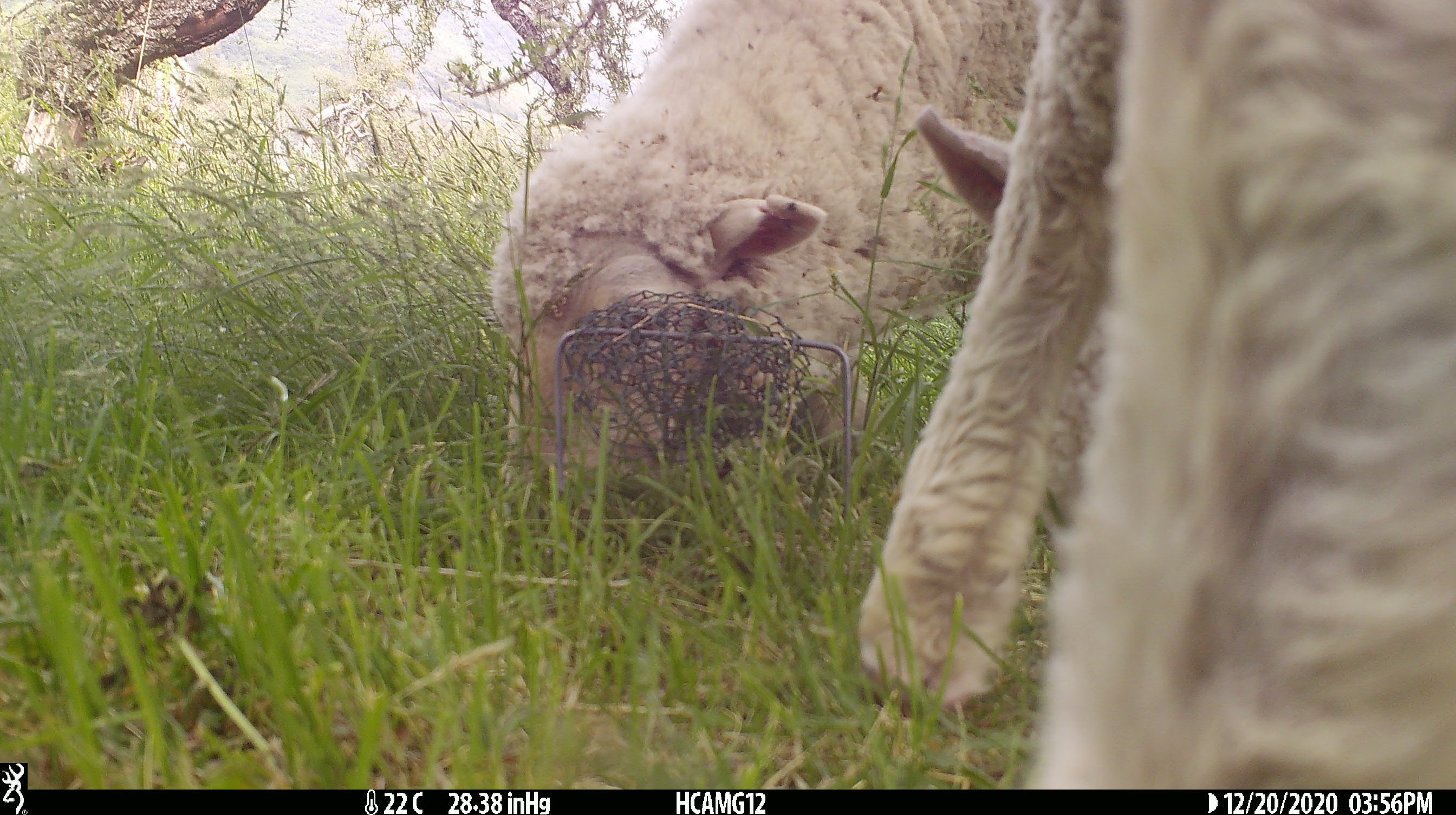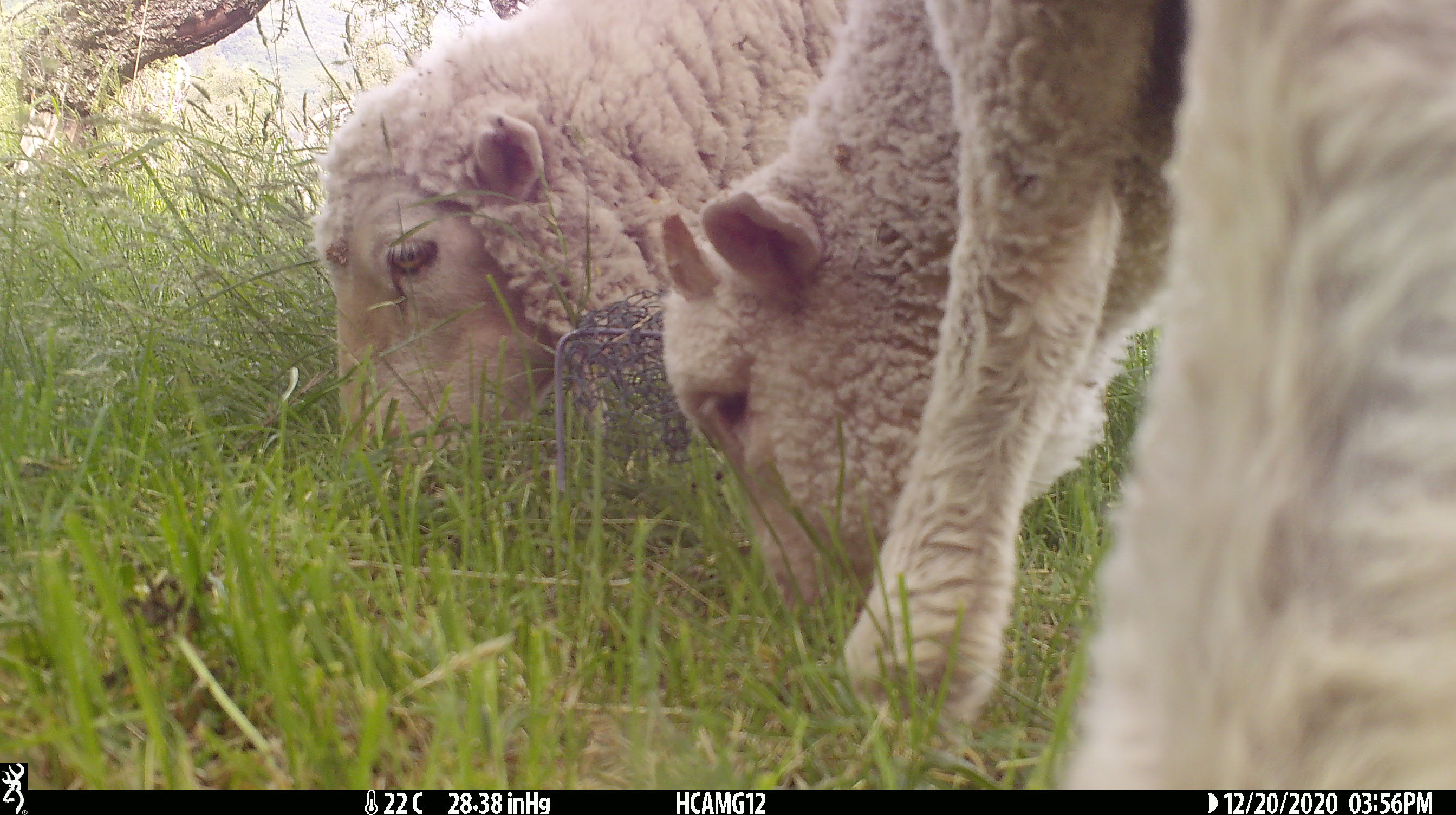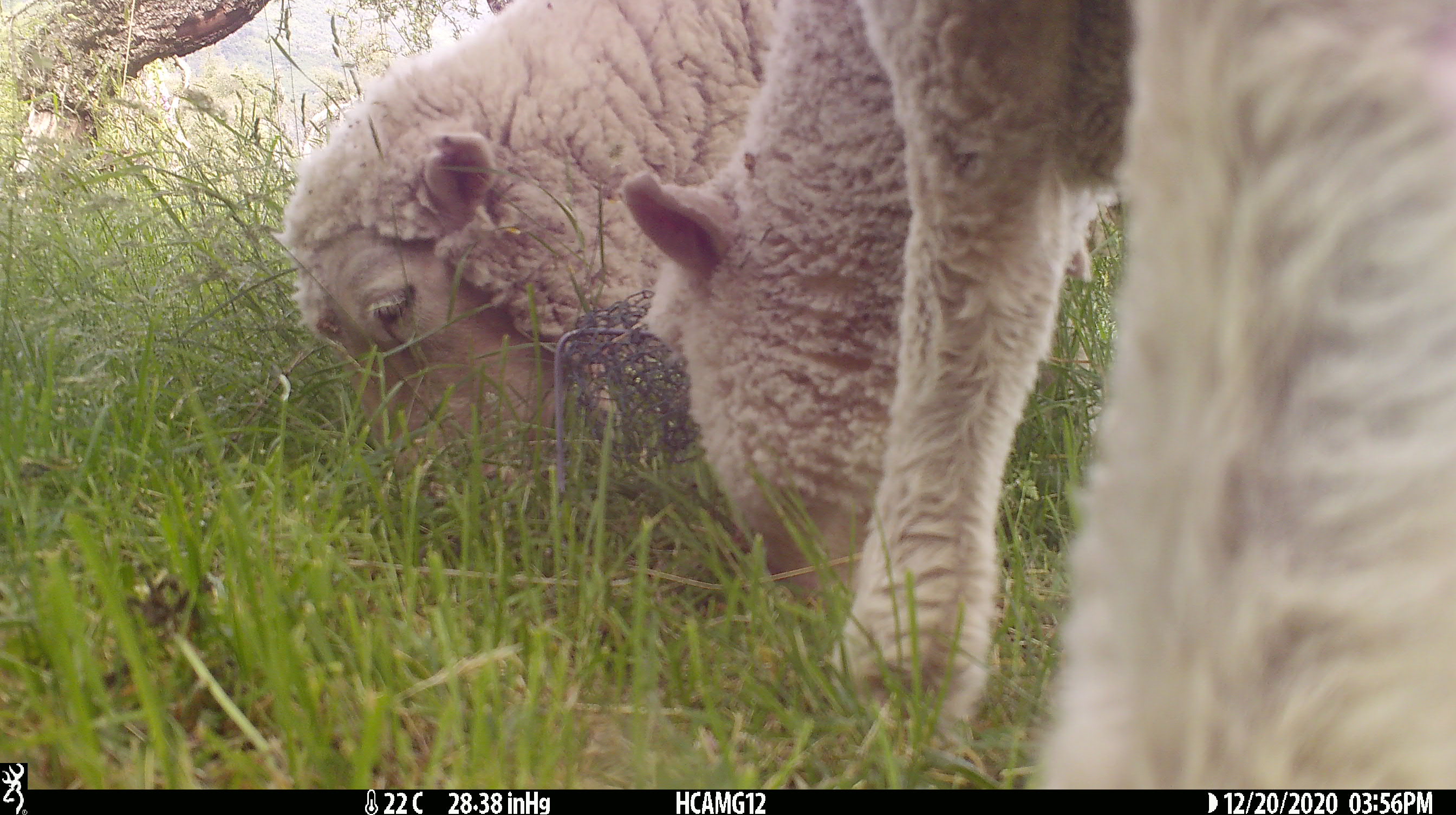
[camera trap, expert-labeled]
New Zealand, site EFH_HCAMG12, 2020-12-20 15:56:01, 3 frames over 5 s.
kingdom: Animalia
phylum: Chordata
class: Mammalia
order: Artiodactyla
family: Bovidae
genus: Ovis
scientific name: Ovis aries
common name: domestic sheep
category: sheep